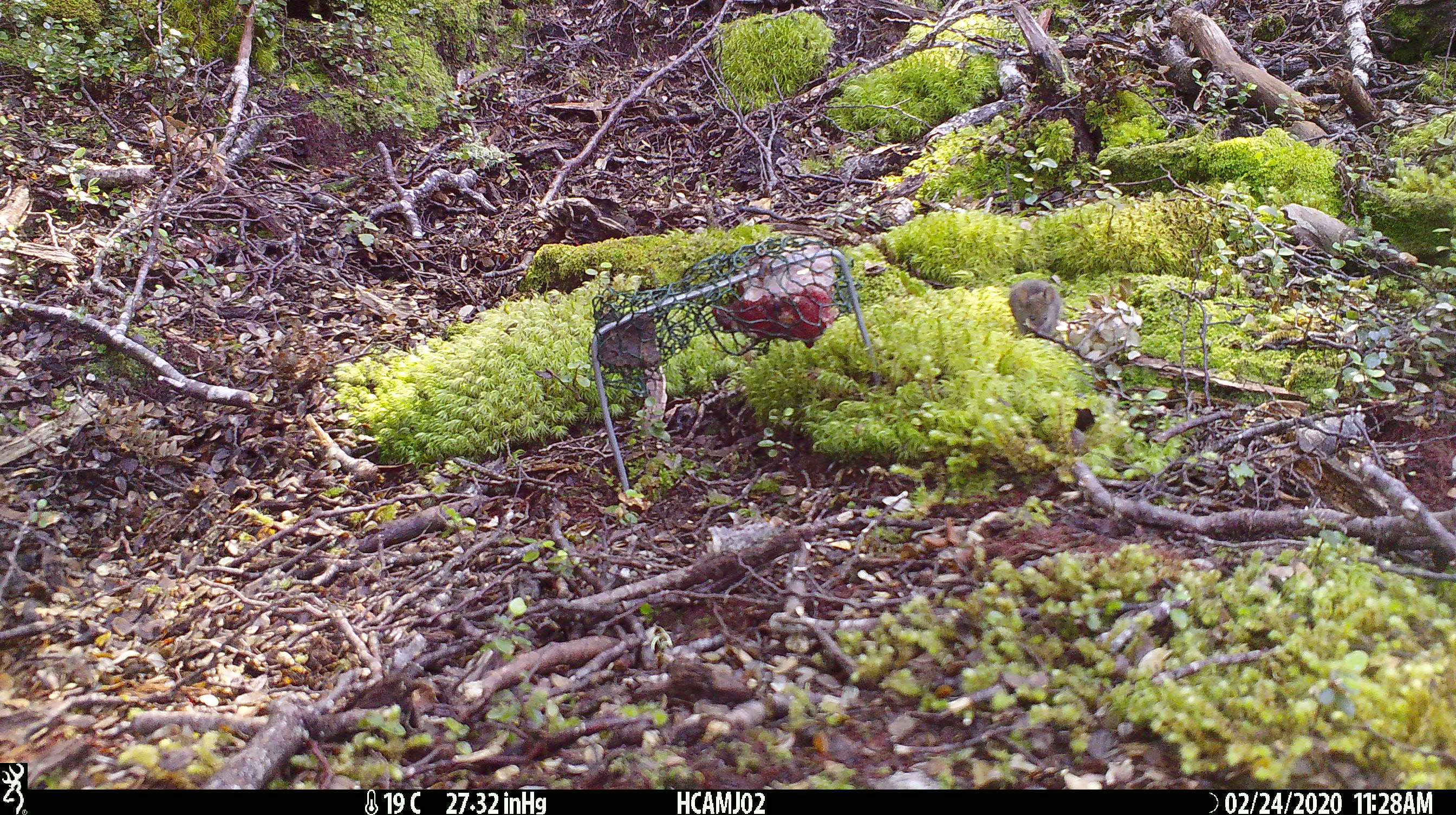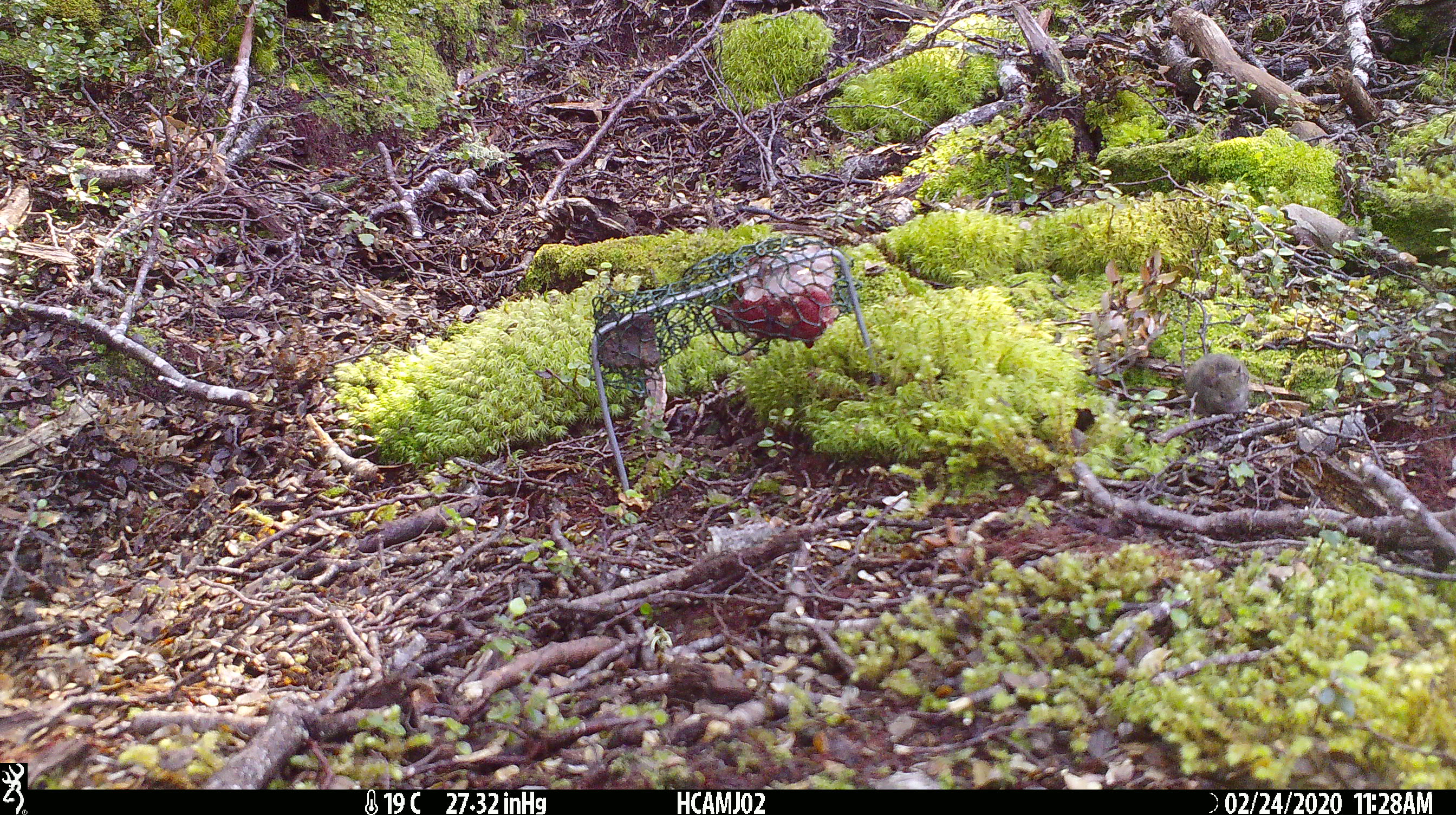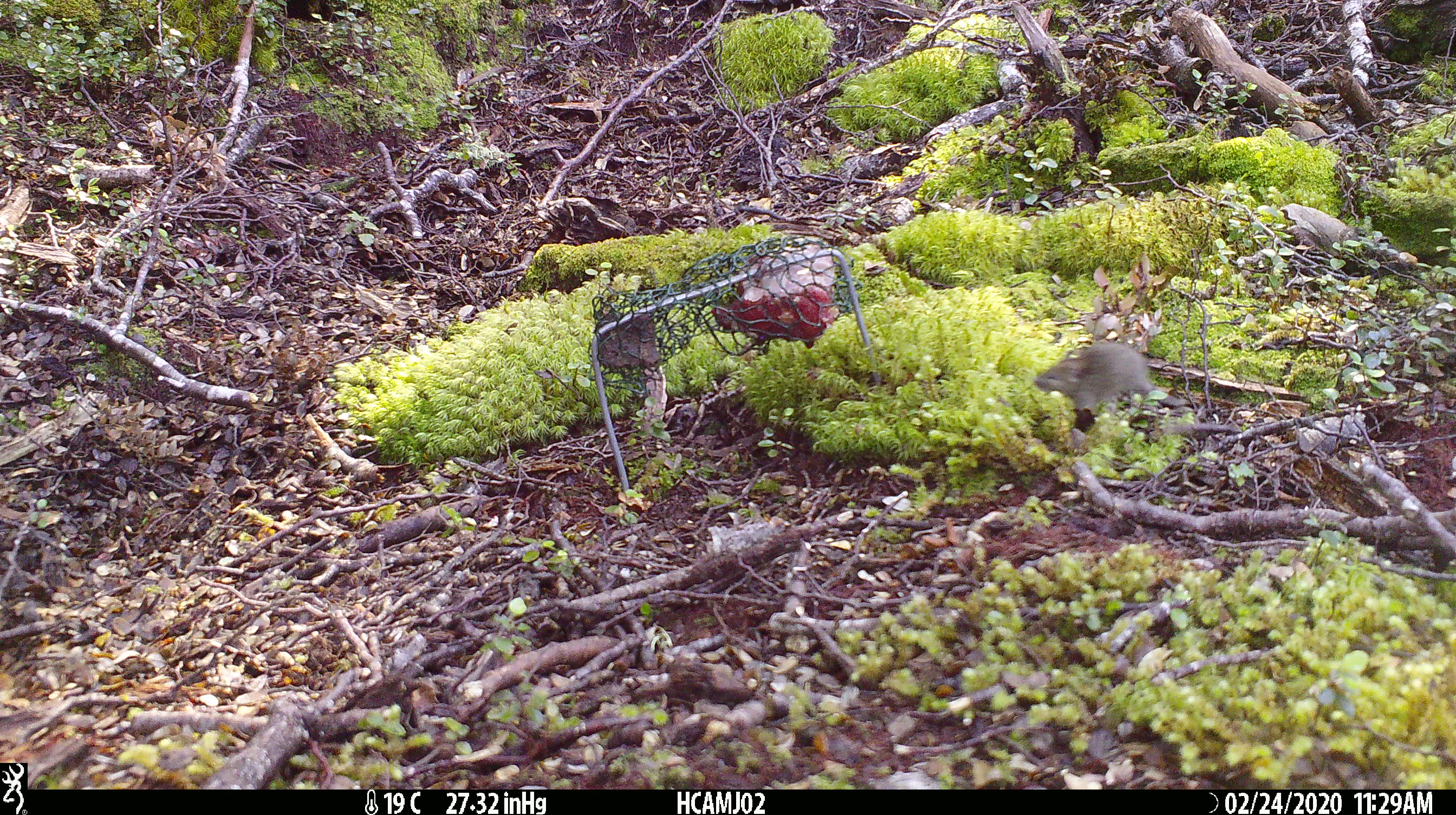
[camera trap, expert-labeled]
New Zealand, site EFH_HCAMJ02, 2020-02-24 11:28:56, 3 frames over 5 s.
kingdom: Animalia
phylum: Chordata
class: Mammalia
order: Rodentia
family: Muridae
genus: Mus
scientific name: Mus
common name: mouse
Mouse (Mus).